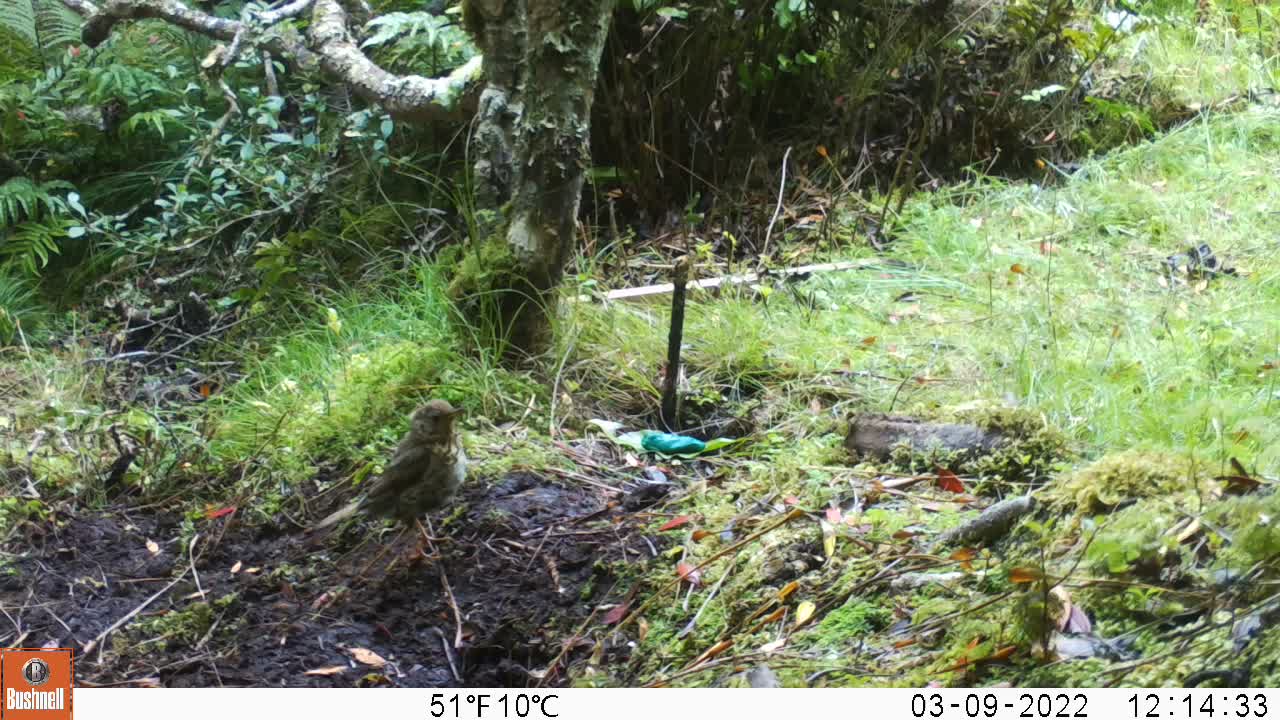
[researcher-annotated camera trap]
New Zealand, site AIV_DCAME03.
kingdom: Animalia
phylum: Chordata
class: Aves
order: Passeriformes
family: Turdidae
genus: Turdus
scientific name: Turdus philomelos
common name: song thrush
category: thrush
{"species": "thrush (song thrush) (Turdus philomelos)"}